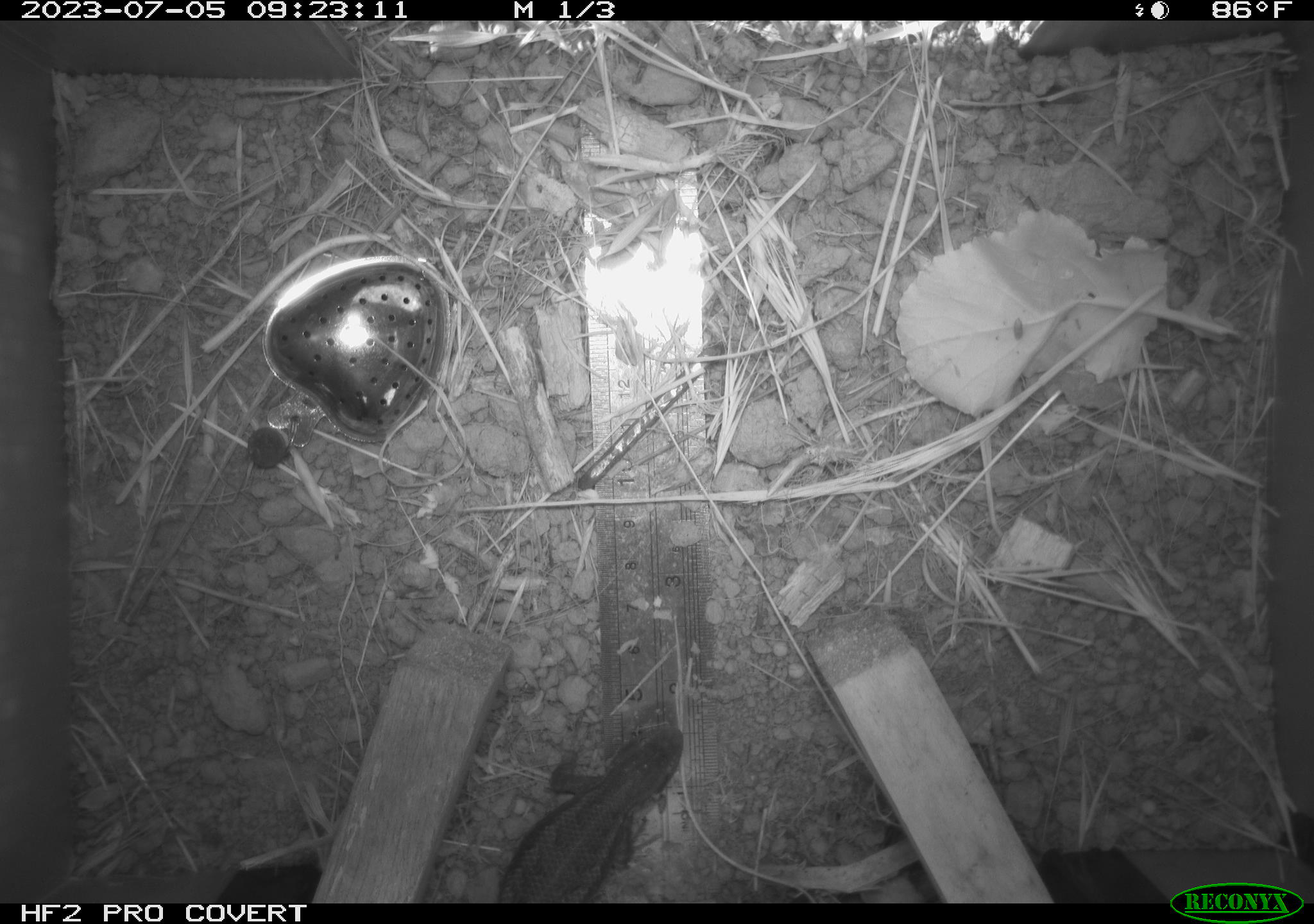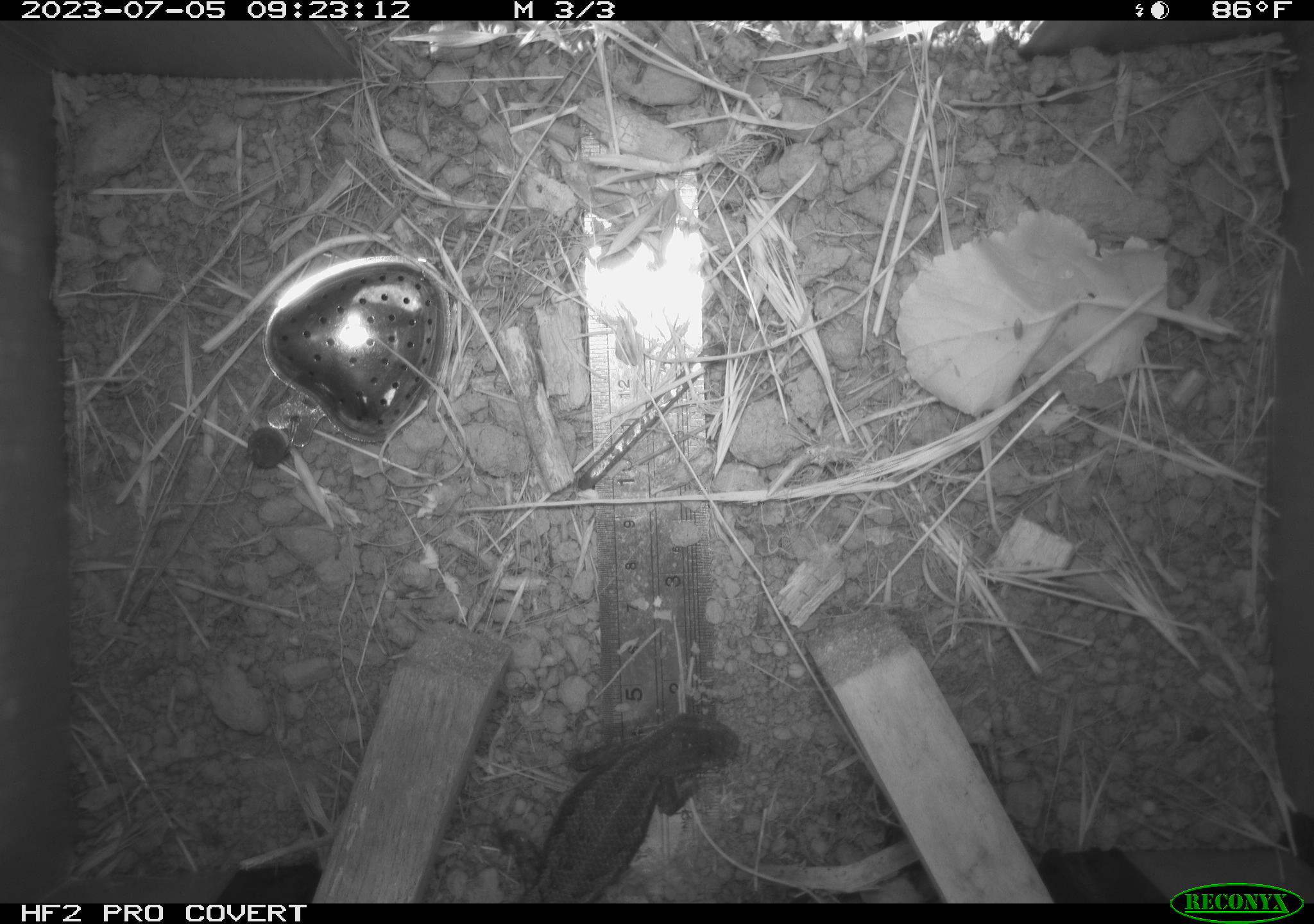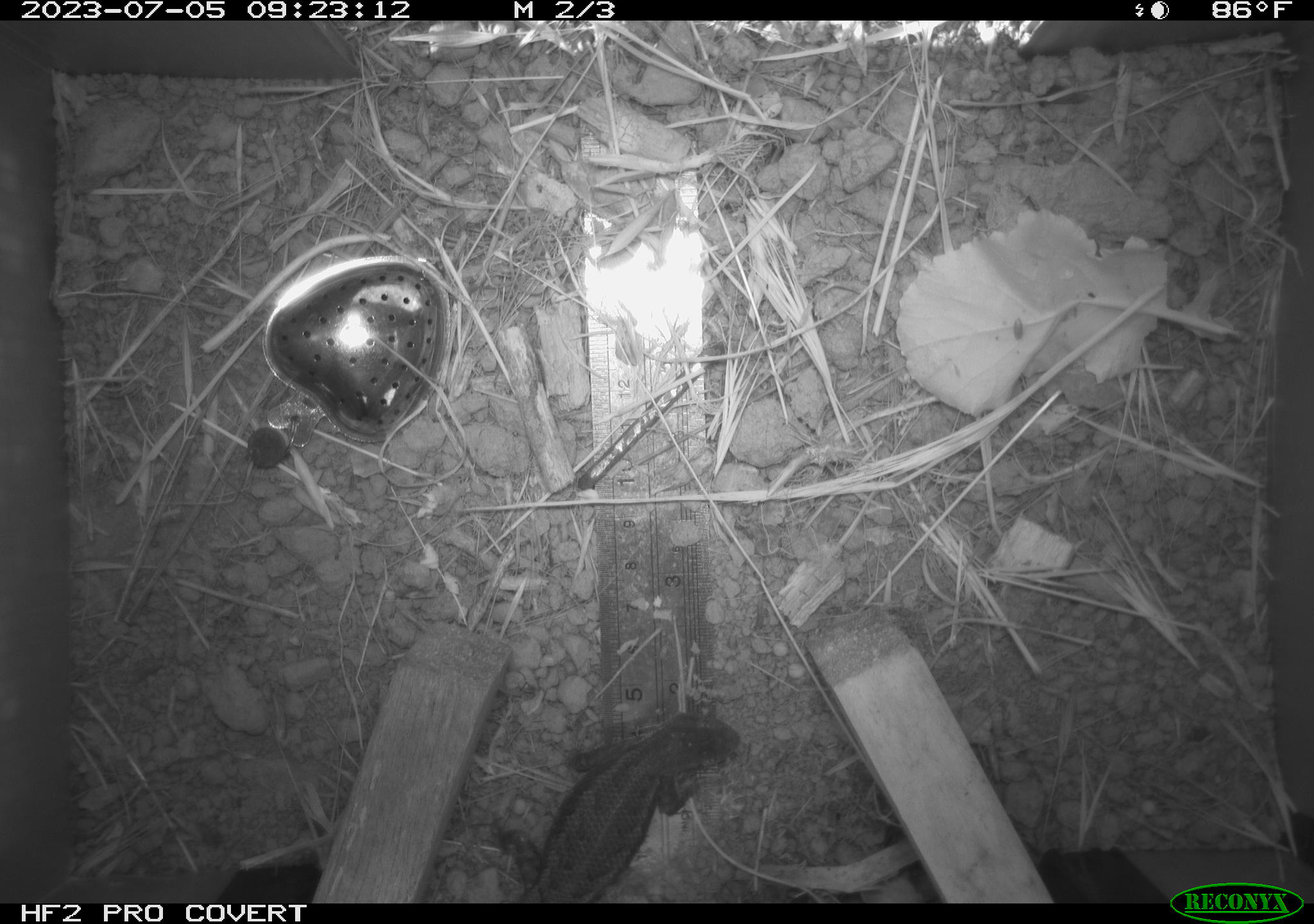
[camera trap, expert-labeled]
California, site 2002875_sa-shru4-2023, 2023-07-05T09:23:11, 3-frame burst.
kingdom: Animalia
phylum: Chordata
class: Reptilia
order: Squamata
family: Phrynosomatidae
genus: Sceloporus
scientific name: Sceloporus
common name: spiny lizards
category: sceloporus species